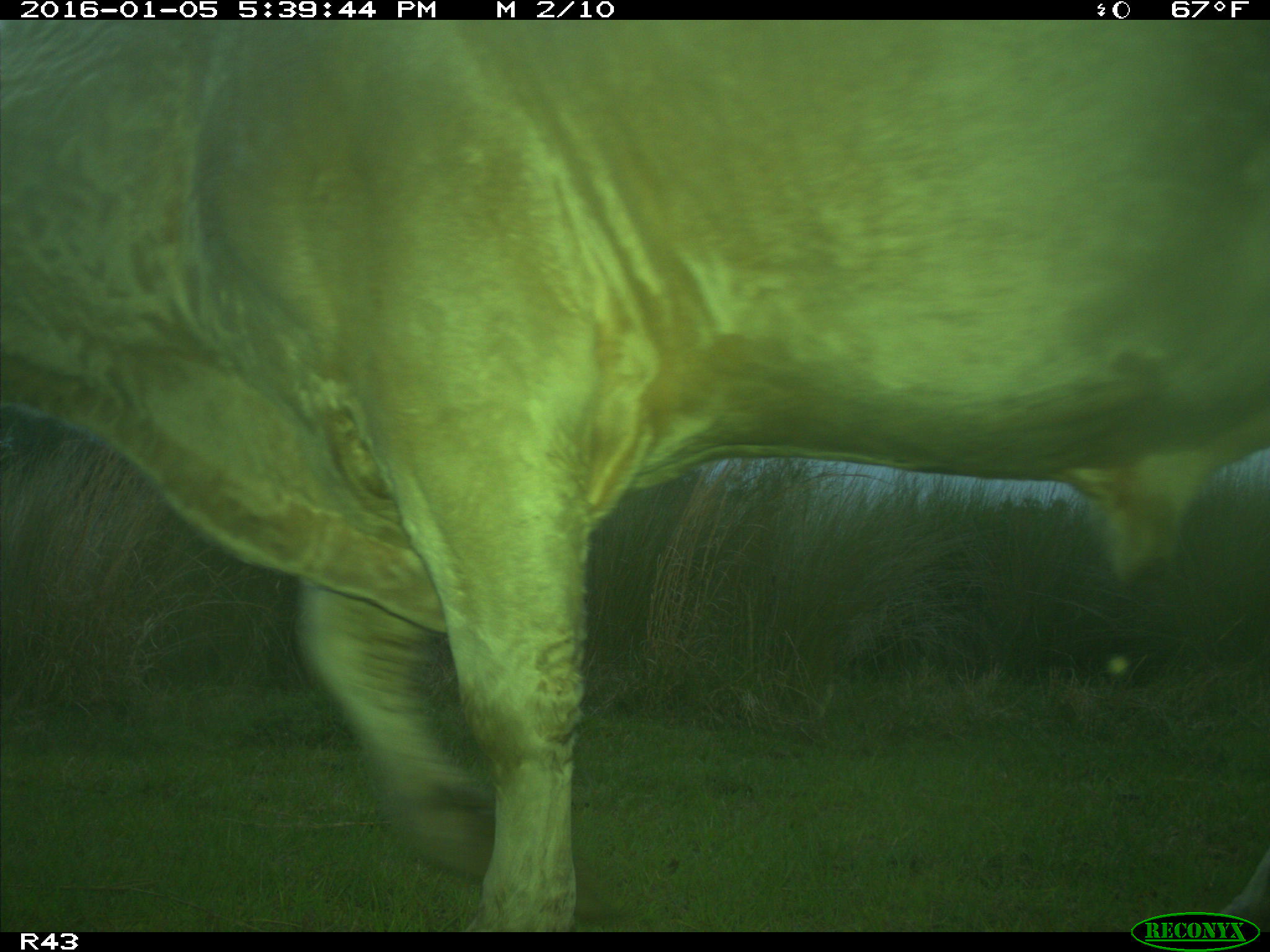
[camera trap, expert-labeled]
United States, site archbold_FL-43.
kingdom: Animalia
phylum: Chordata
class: Mammalia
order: Artiodactyla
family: Bovidae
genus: Bos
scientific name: Bos taurus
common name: domestic cow